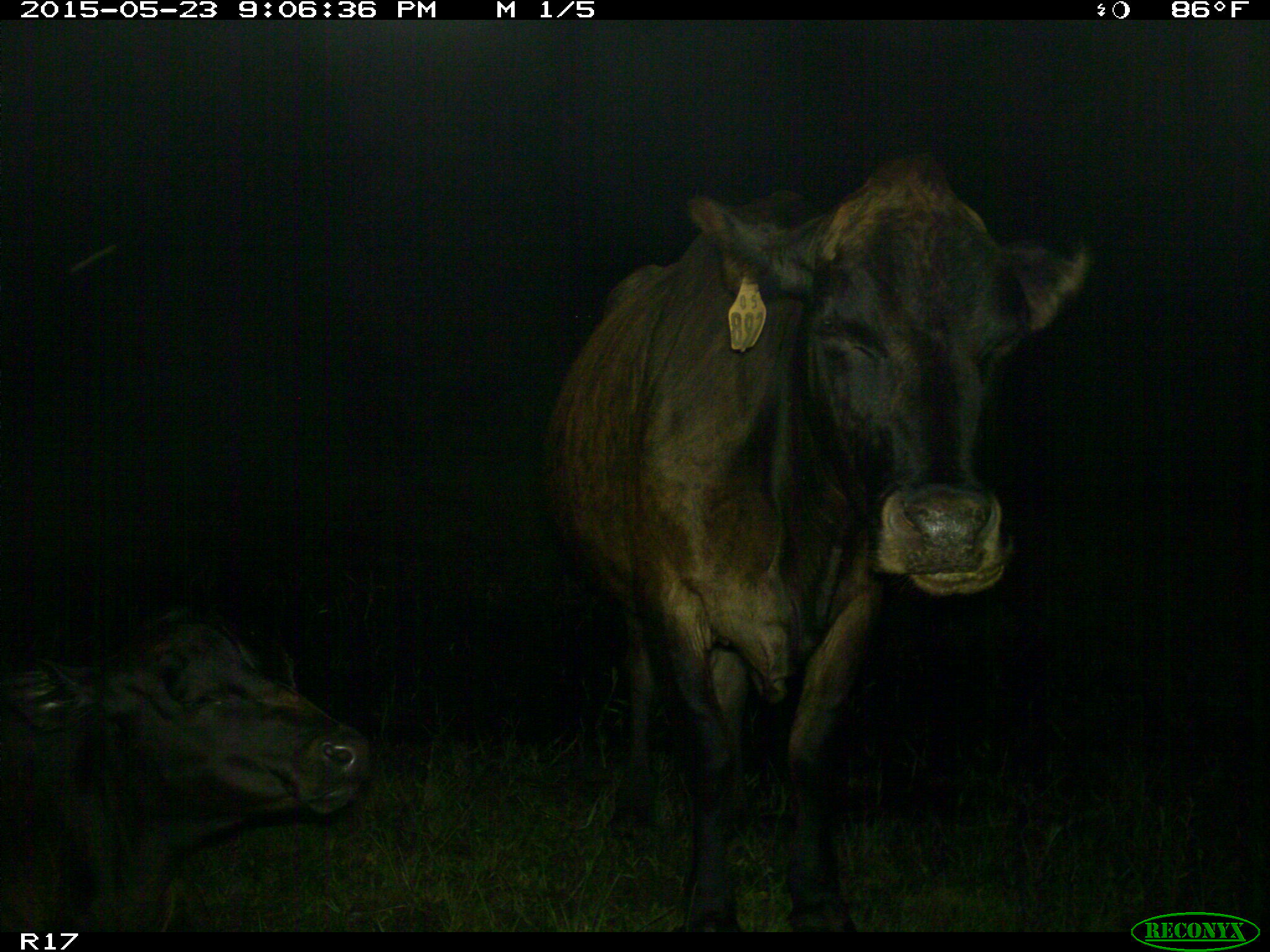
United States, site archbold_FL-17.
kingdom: Animalia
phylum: Chordata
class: Mammalia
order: Artiodactyla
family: Bovidae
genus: Bos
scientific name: Bos taurus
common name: domestic cow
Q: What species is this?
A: Bos taurus (domestic cow).